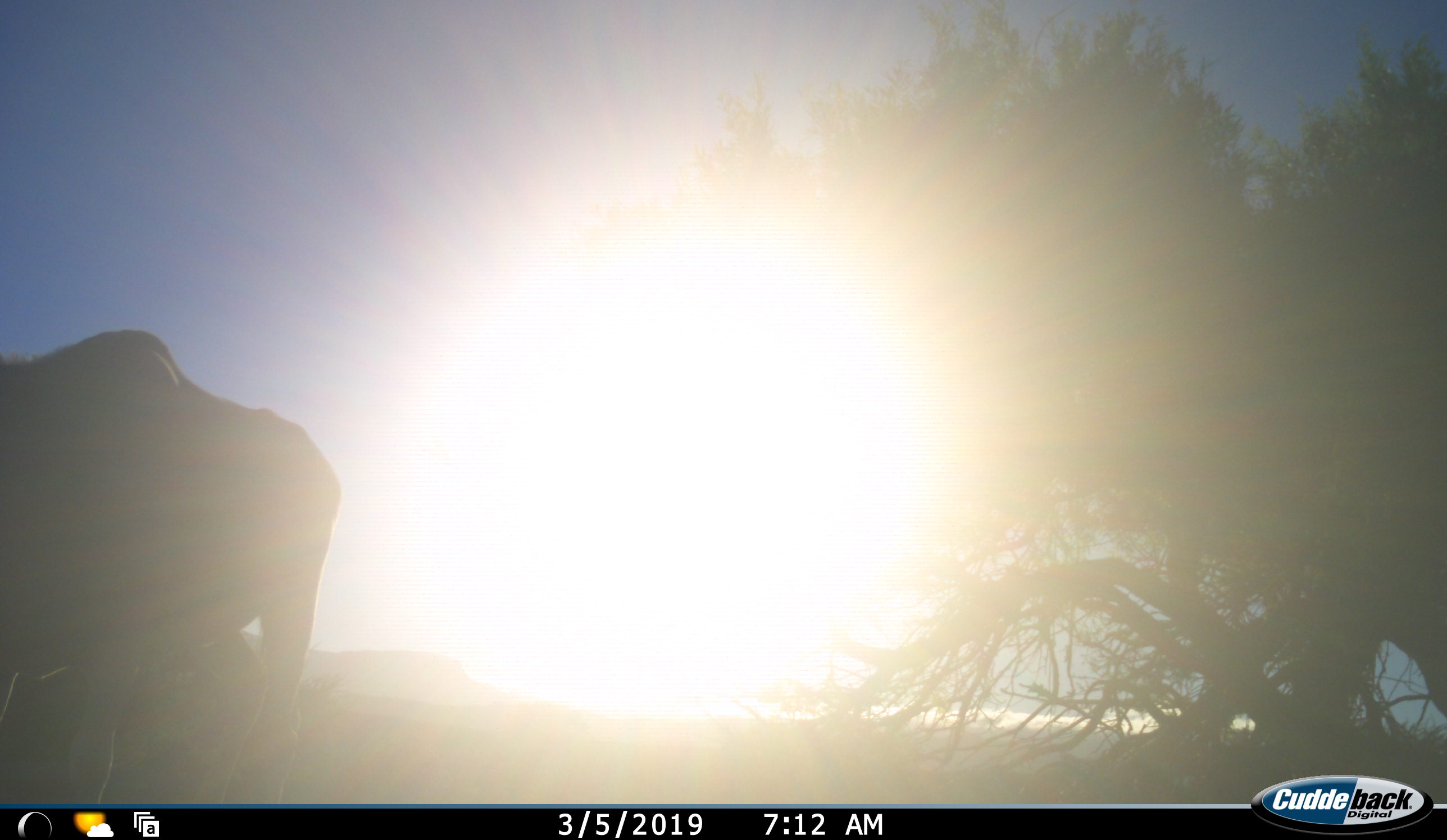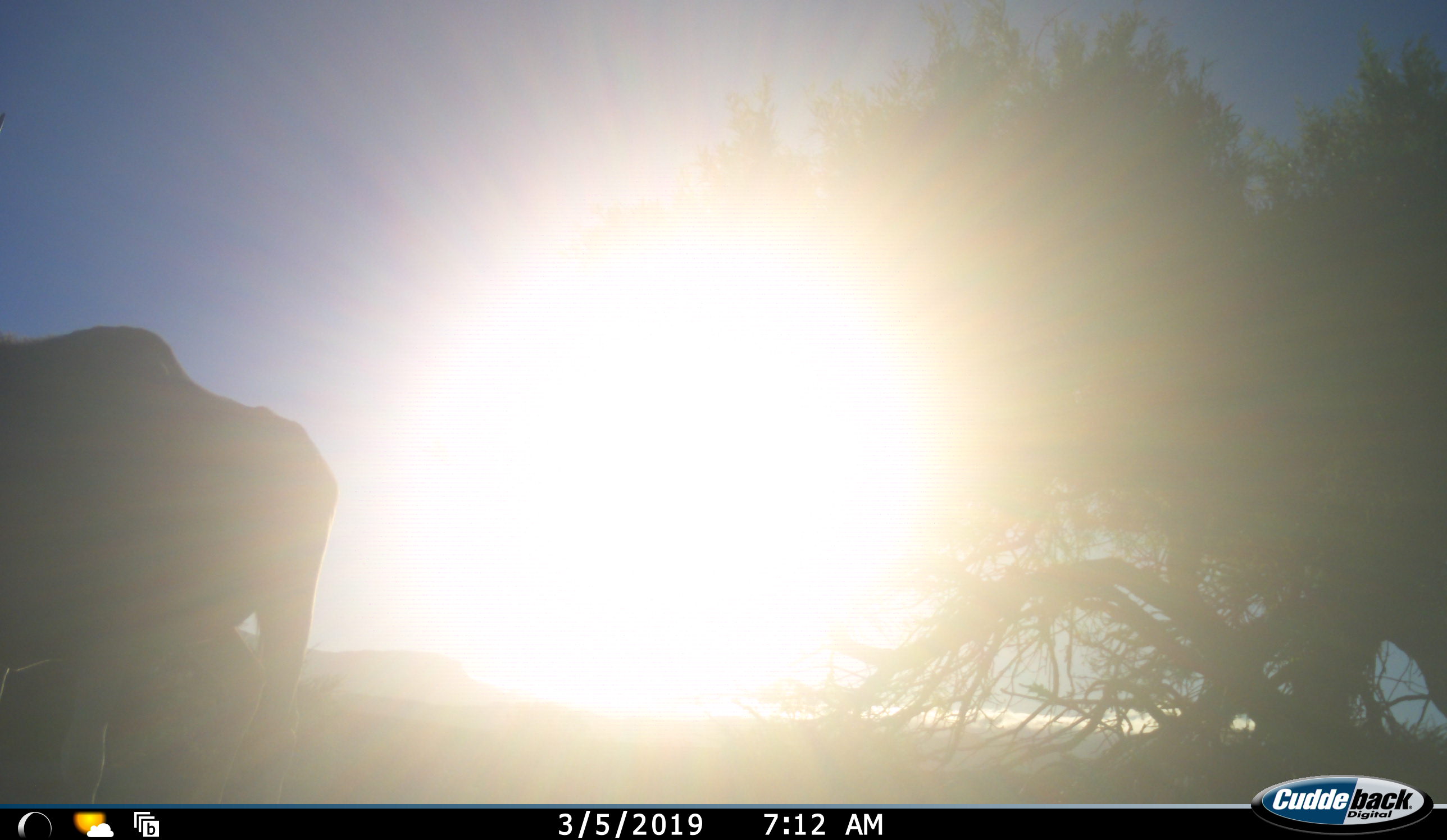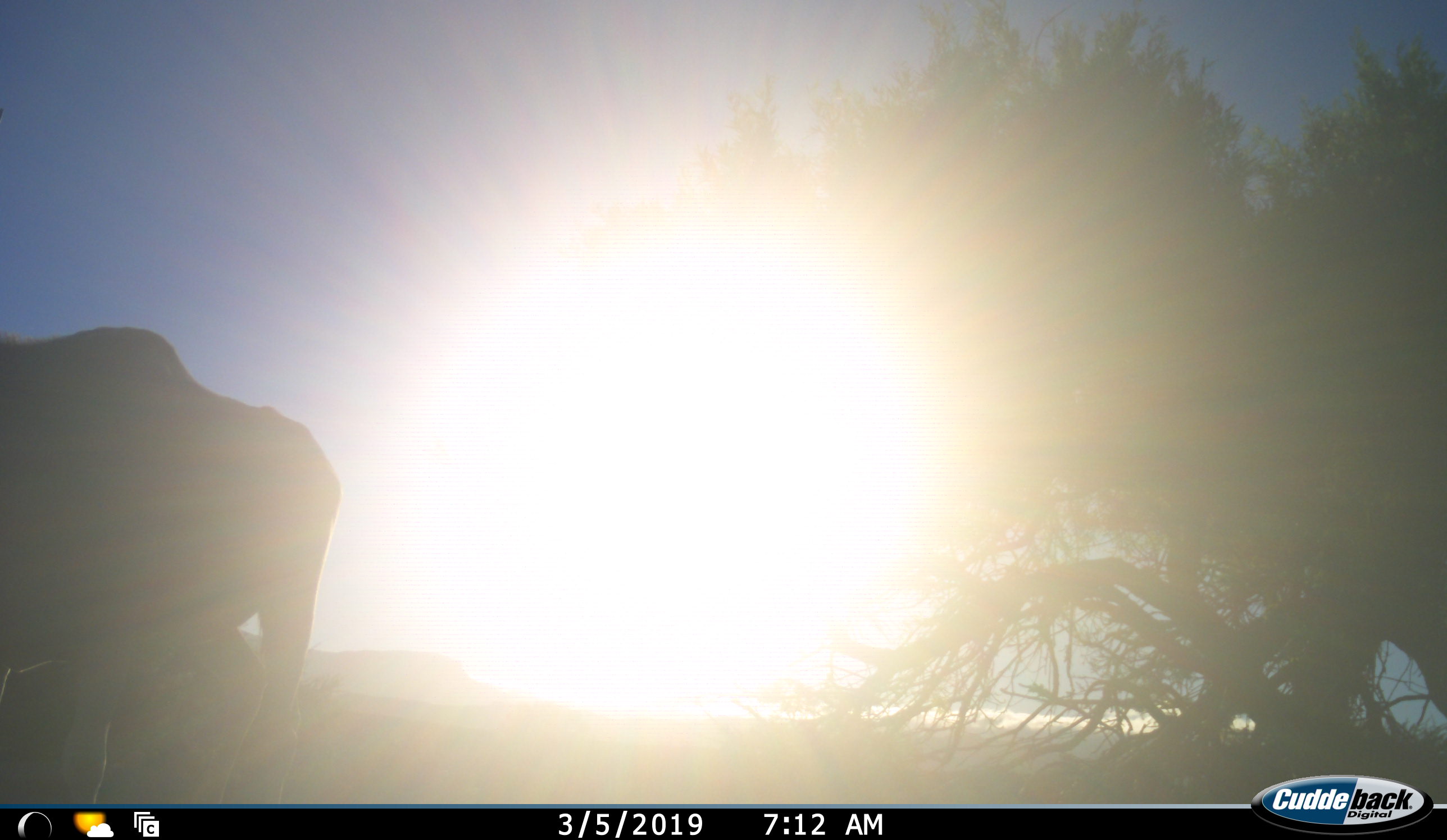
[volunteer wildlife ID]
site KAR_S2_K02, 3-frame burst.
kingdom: Animalia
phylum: Chordata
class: Mammalia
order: Artiodactyla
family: Bovidae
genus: Tragelaphus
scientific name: Tragelaphus oryx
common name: eland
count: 1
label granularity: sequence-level